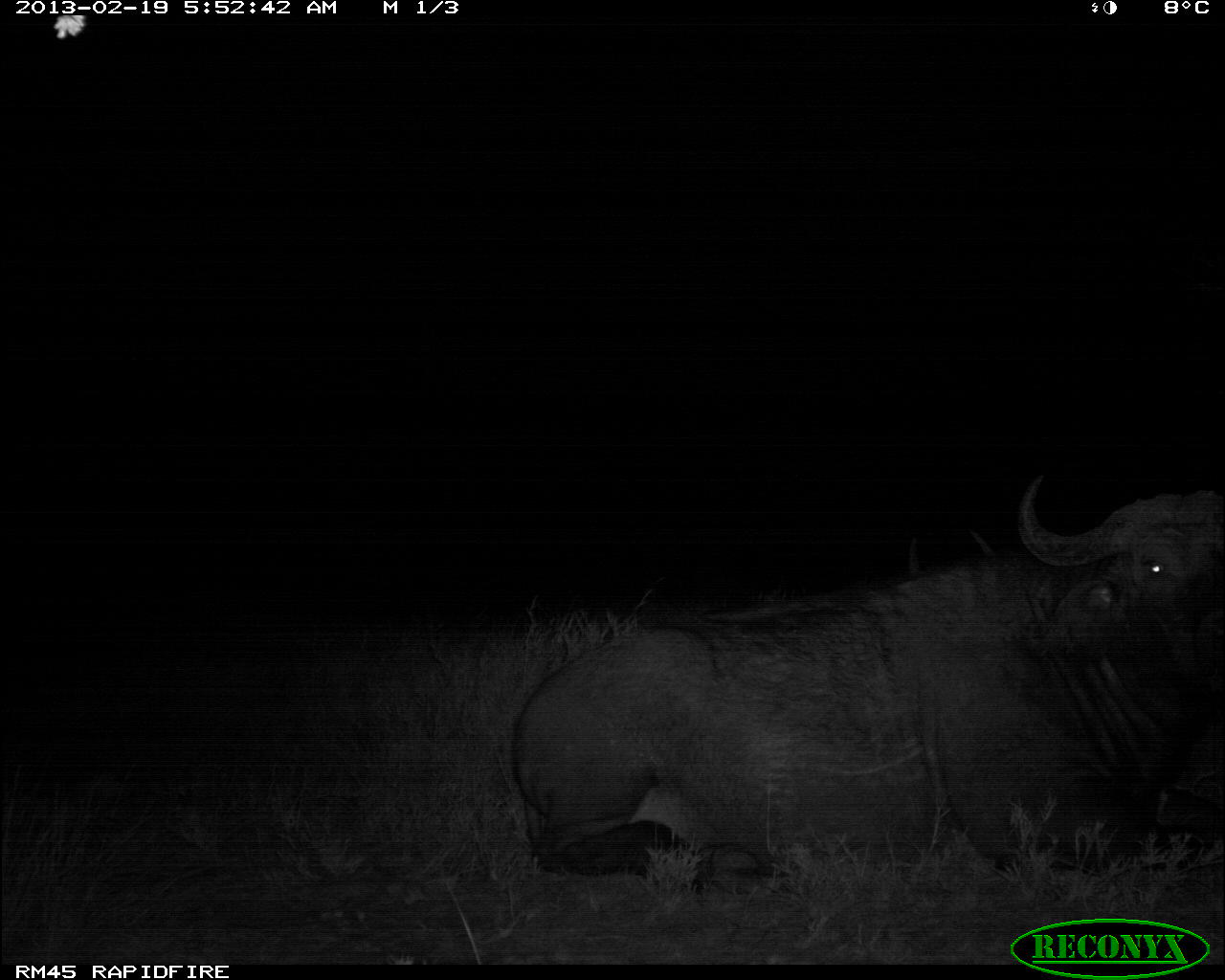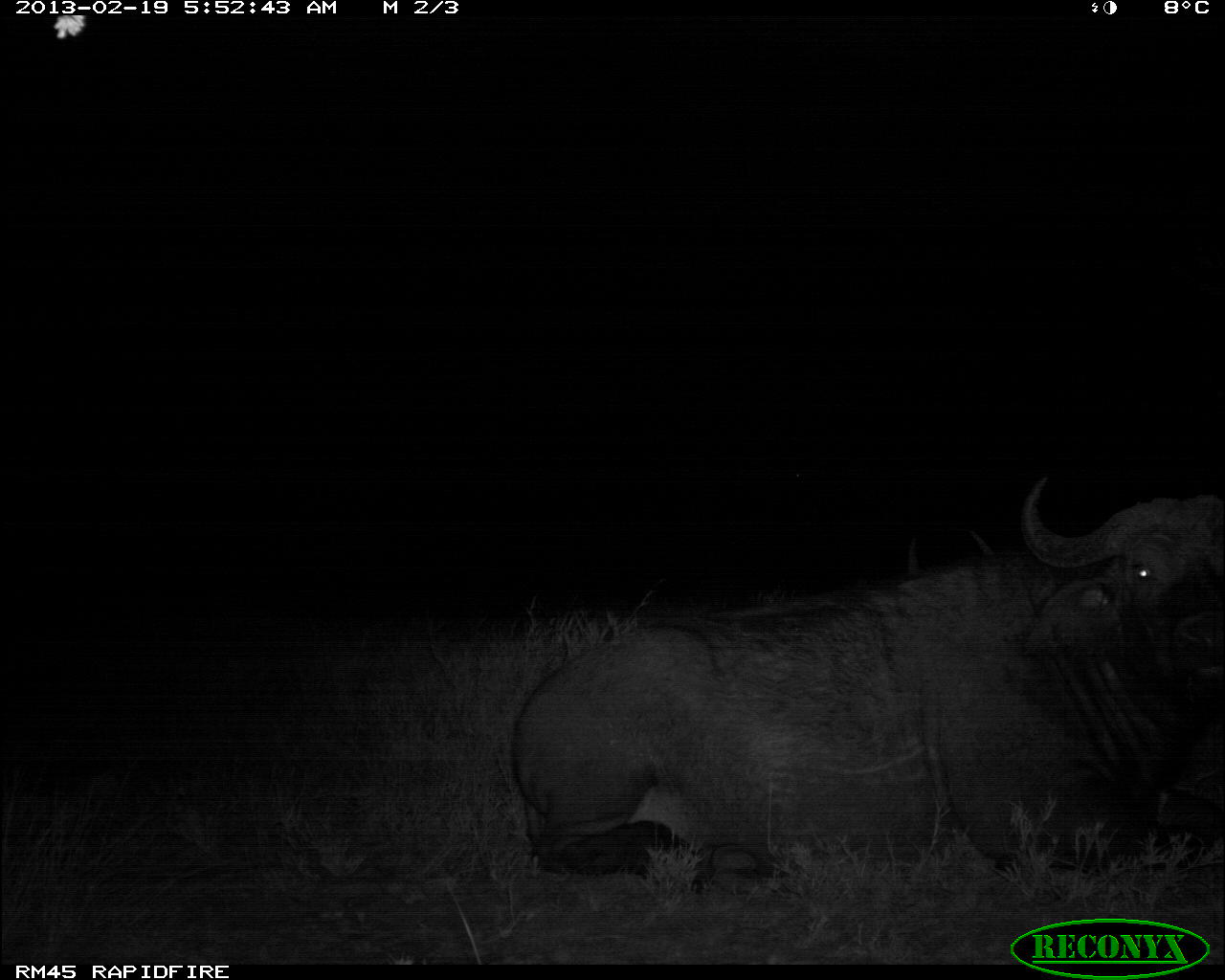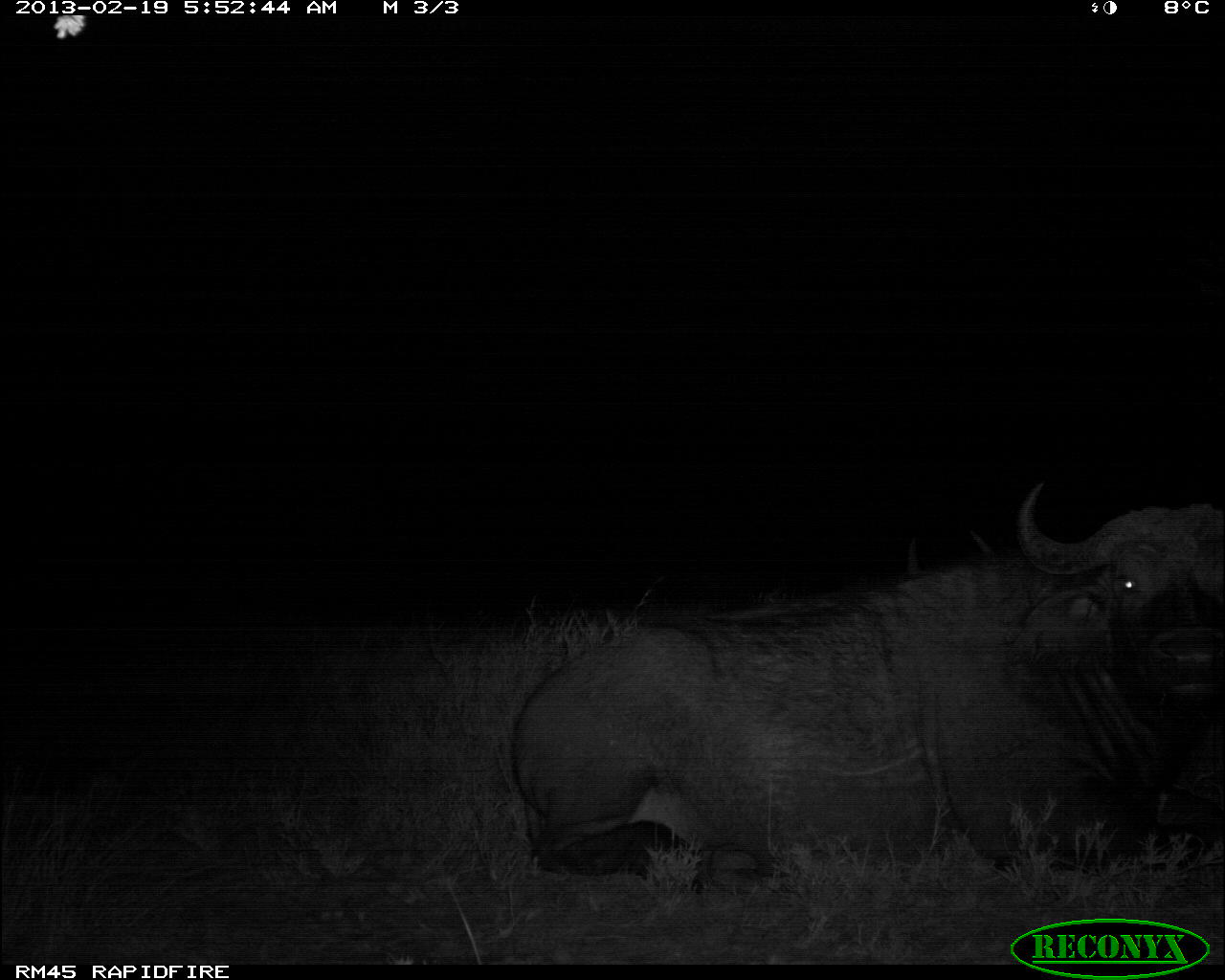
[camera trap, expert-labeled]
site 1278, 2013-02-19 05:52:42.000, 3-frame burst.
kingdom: Animalia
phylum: Chordata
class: Mammalia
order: Artiodactyla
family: Bovidae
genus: Syncerus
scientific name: Syncerus caffer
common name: african buffalo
Syncerus caffer (african buffalo), count 2.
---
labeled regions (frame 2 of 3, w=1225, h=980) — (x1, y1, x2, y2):
syncerus caffer: (503, 474, 1225, 896); (902, 522, 1000, 575)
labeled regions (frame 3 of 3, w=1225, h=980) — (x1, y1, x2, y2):
syncerus caffer: (513, 474, 1225, 895); (897, 522, 995, 576)